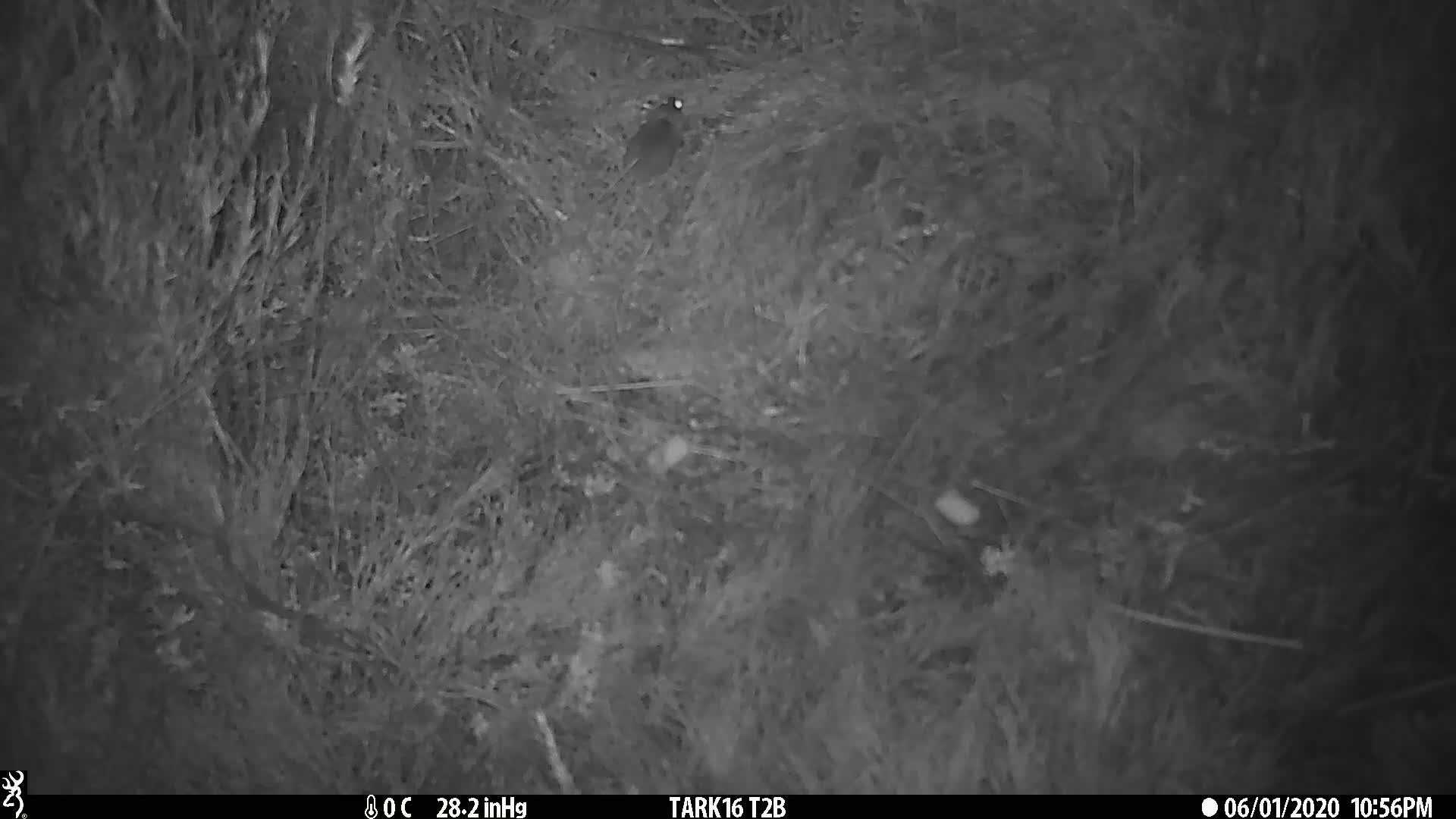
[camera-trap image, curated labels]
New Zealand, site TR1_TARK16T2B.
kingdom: Animalia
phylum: Chordata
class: Mammalia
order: Rodentia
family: Muridae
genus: Mus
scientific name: Mus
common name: mouse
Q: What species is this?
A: Mouse (Mus).